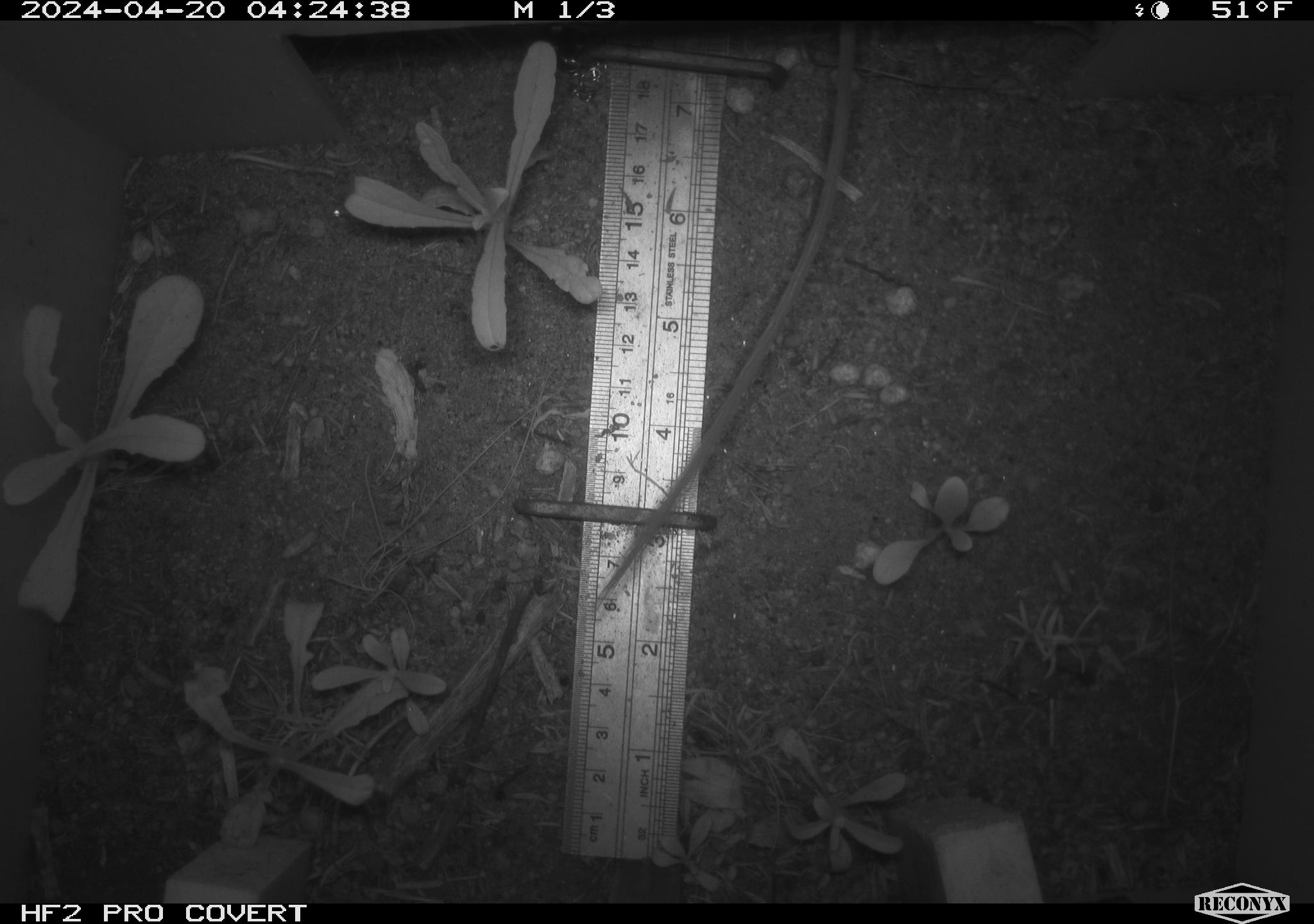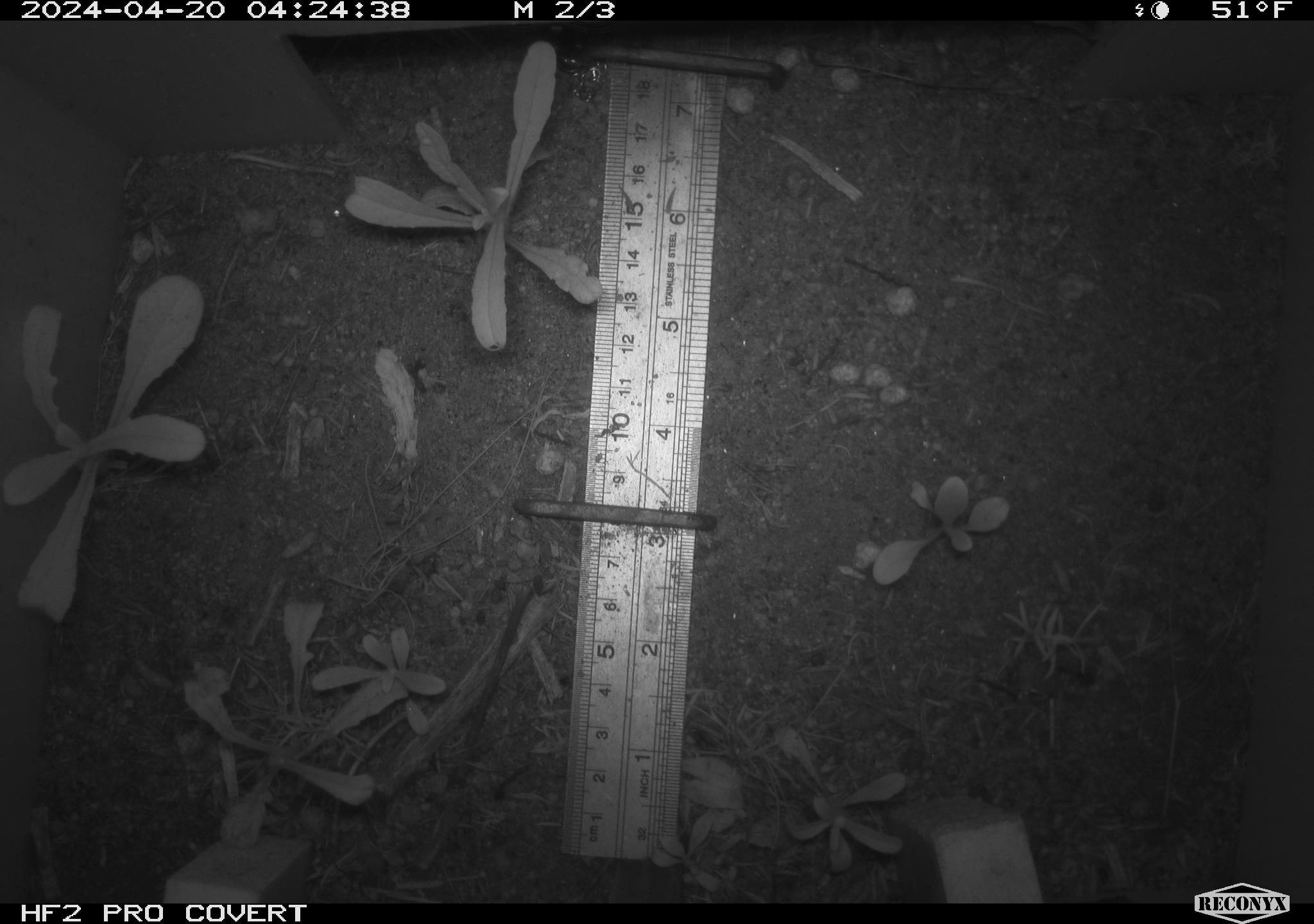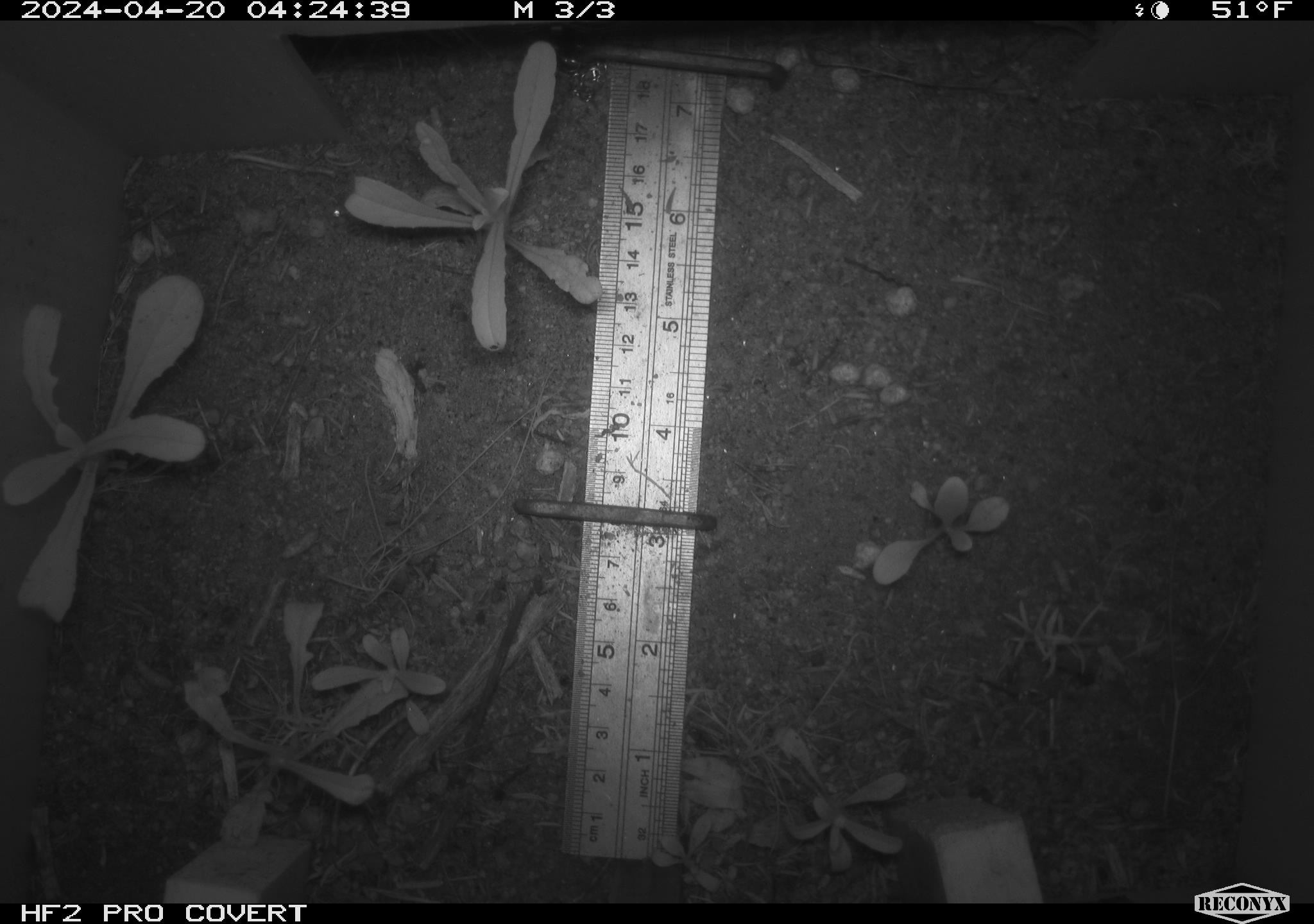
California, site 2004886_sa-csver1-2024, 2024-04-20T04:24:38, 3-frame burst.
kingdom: Animalia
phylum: Chordata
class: Mammalia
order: Rodentia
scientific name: Rodentia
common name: rodent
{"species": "rodent (Rodentia)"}